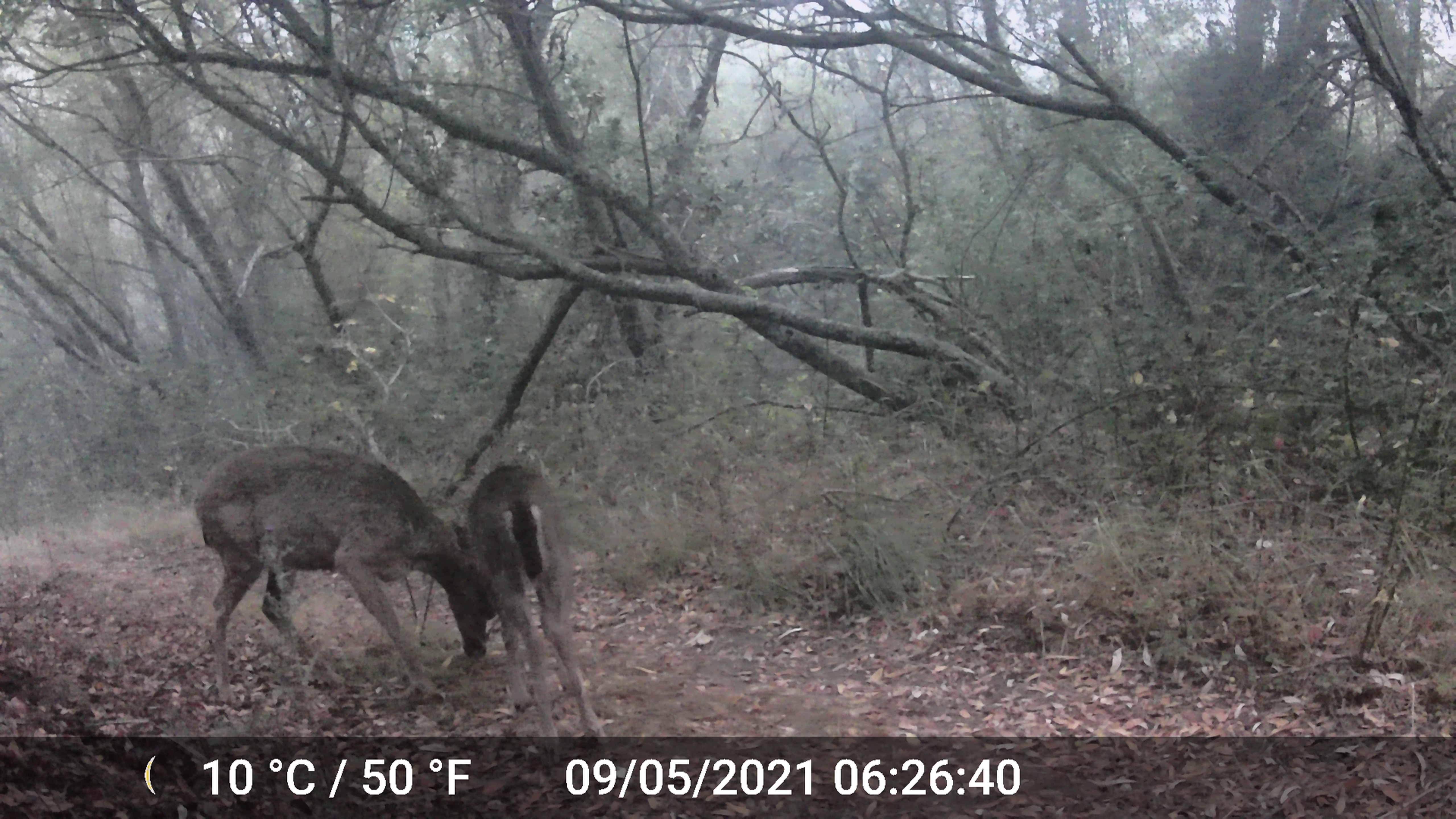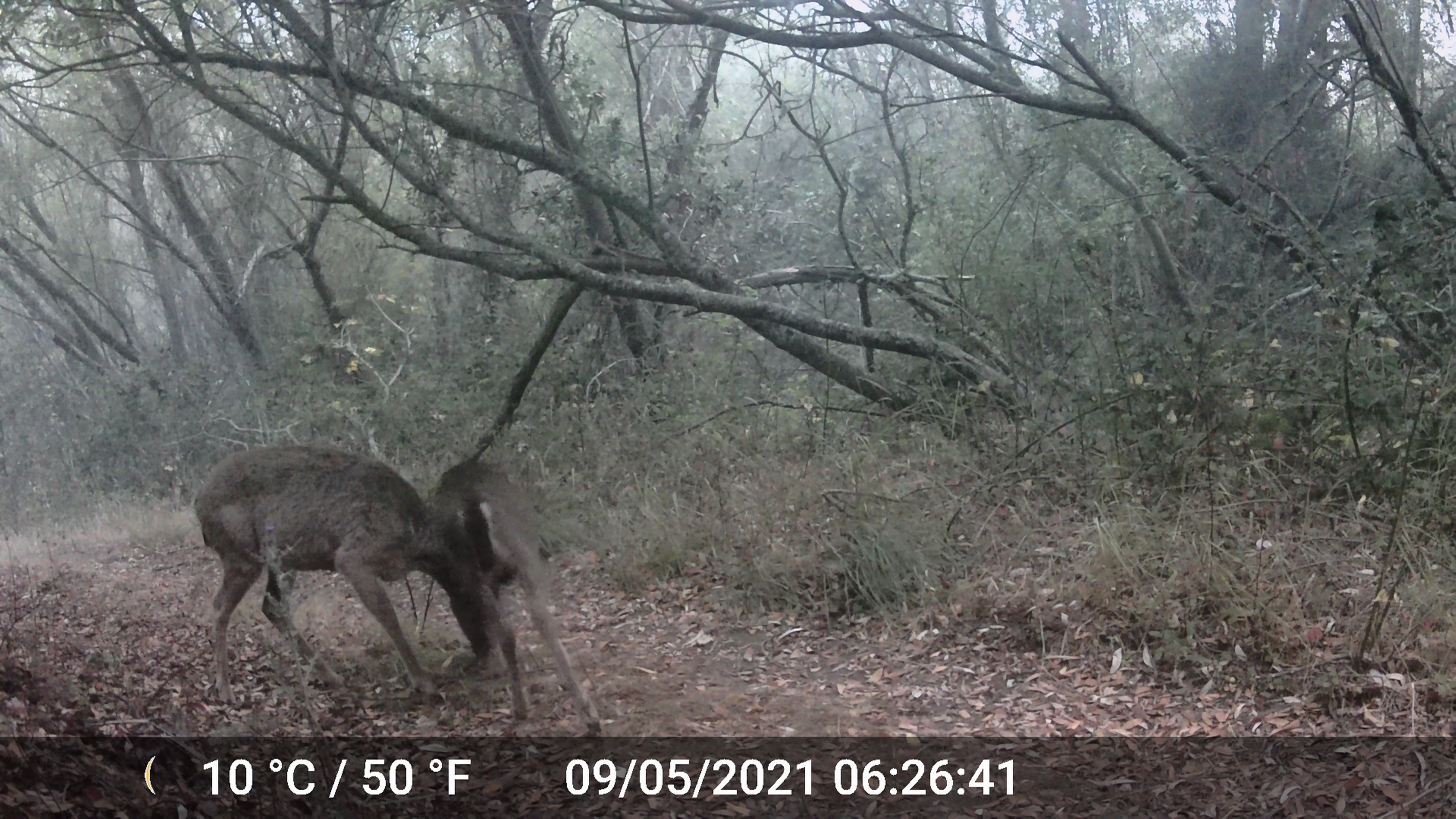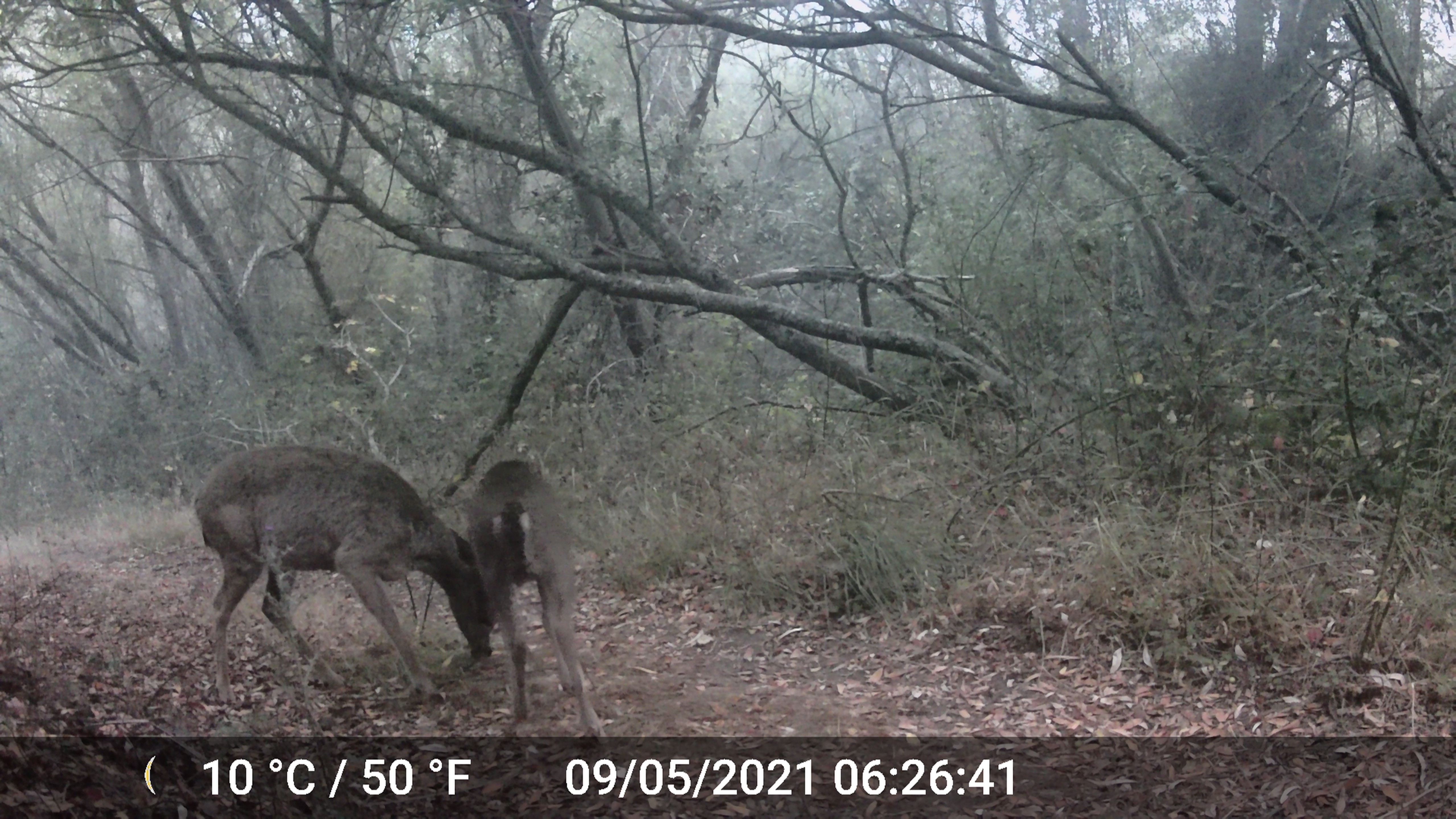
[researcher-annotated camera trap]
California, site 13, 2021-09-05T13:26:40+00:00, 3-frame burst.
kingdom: Animalia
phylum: Chordata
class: Mammalia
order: Artiodactyla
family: Cervidae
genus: Odocoileus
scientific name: Odocoileus hemionus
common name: mule deer